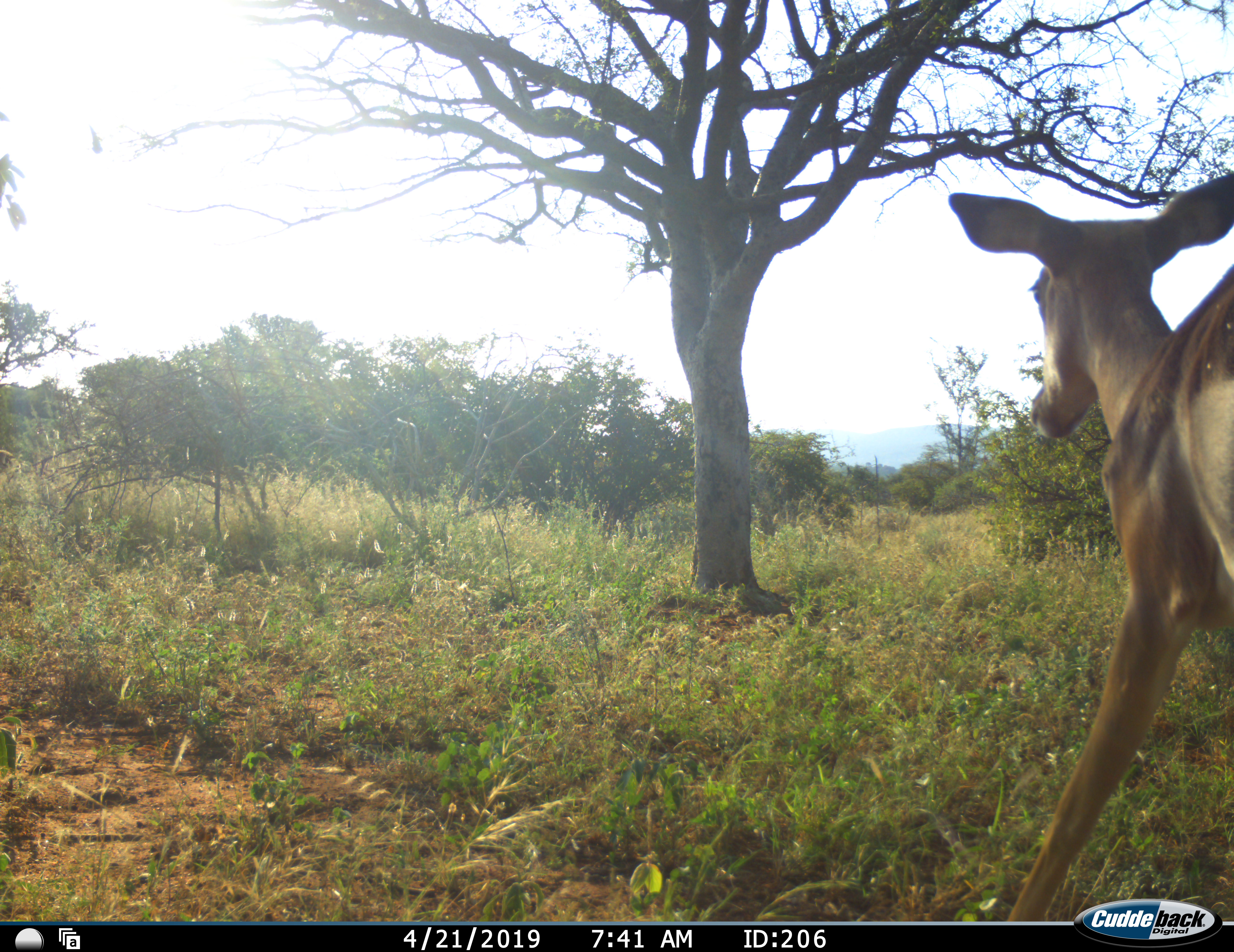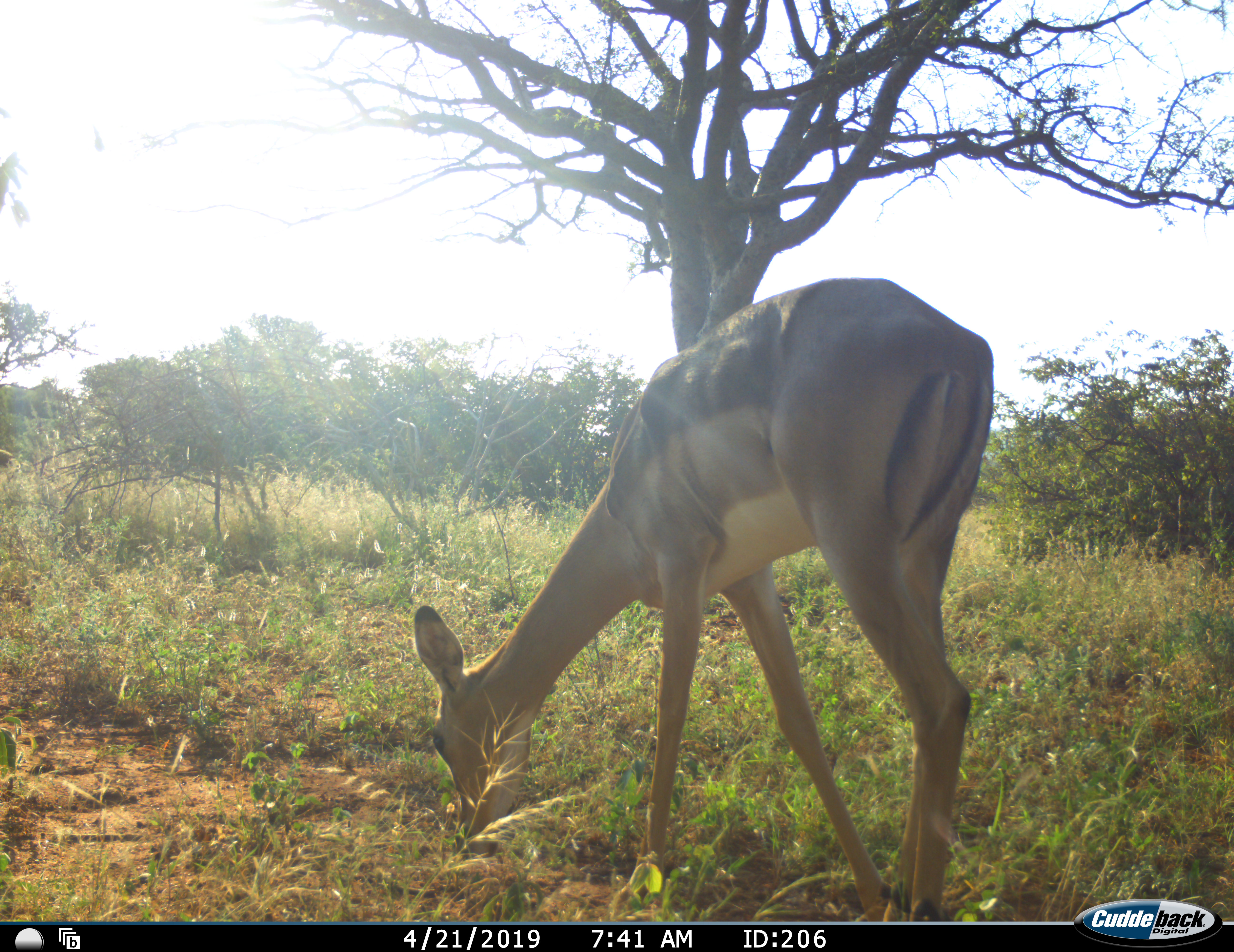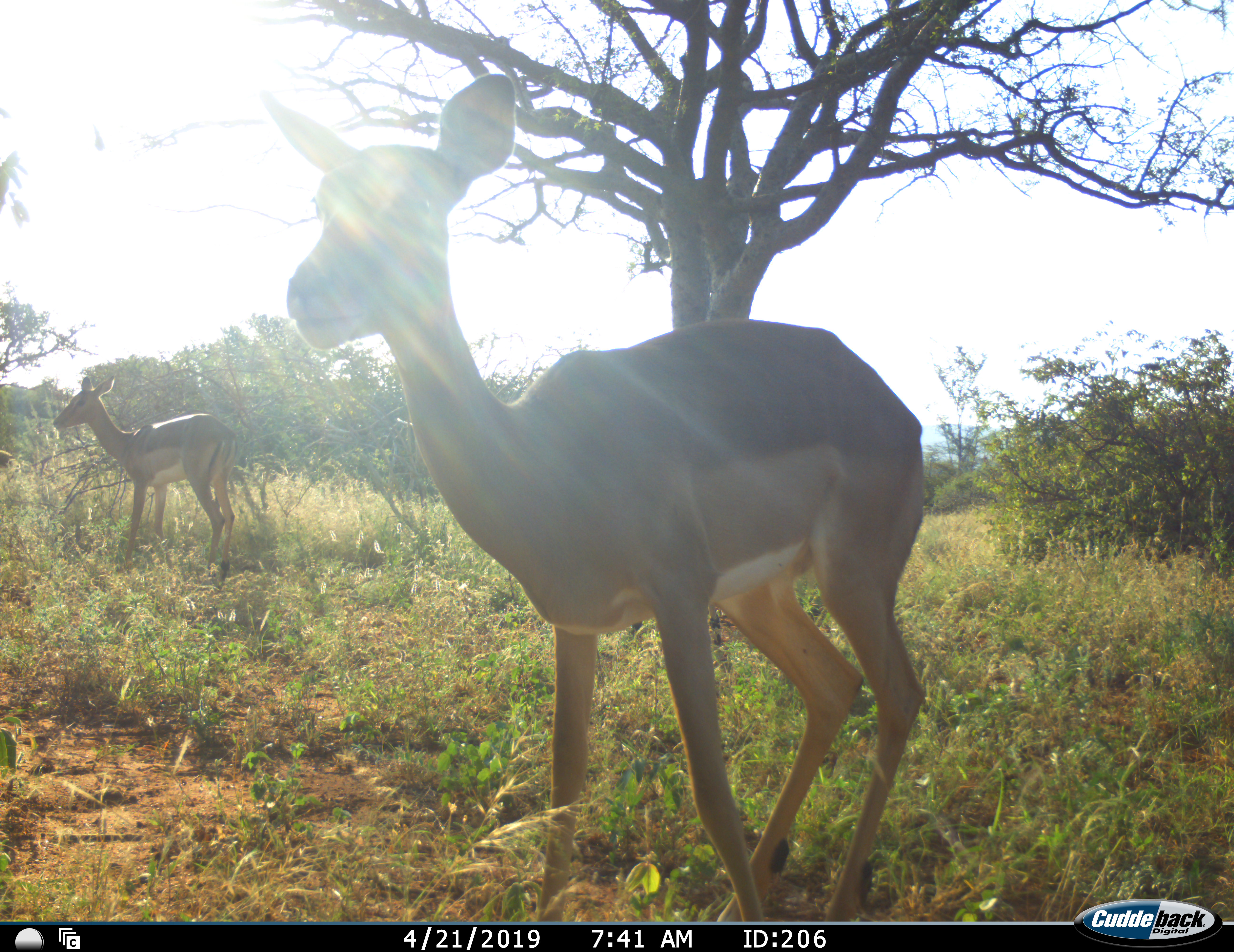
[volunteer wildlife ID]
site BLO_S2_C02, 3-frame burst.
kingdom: Animalia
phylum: Chordata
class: Mammalia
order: Artiodactyla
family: Bovidae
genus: Aepyceros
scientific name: Aepyceros melampus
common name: impala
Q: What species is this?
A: Impala (Aepyceros melampus).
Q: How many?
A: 2.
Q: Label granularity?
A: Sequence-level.